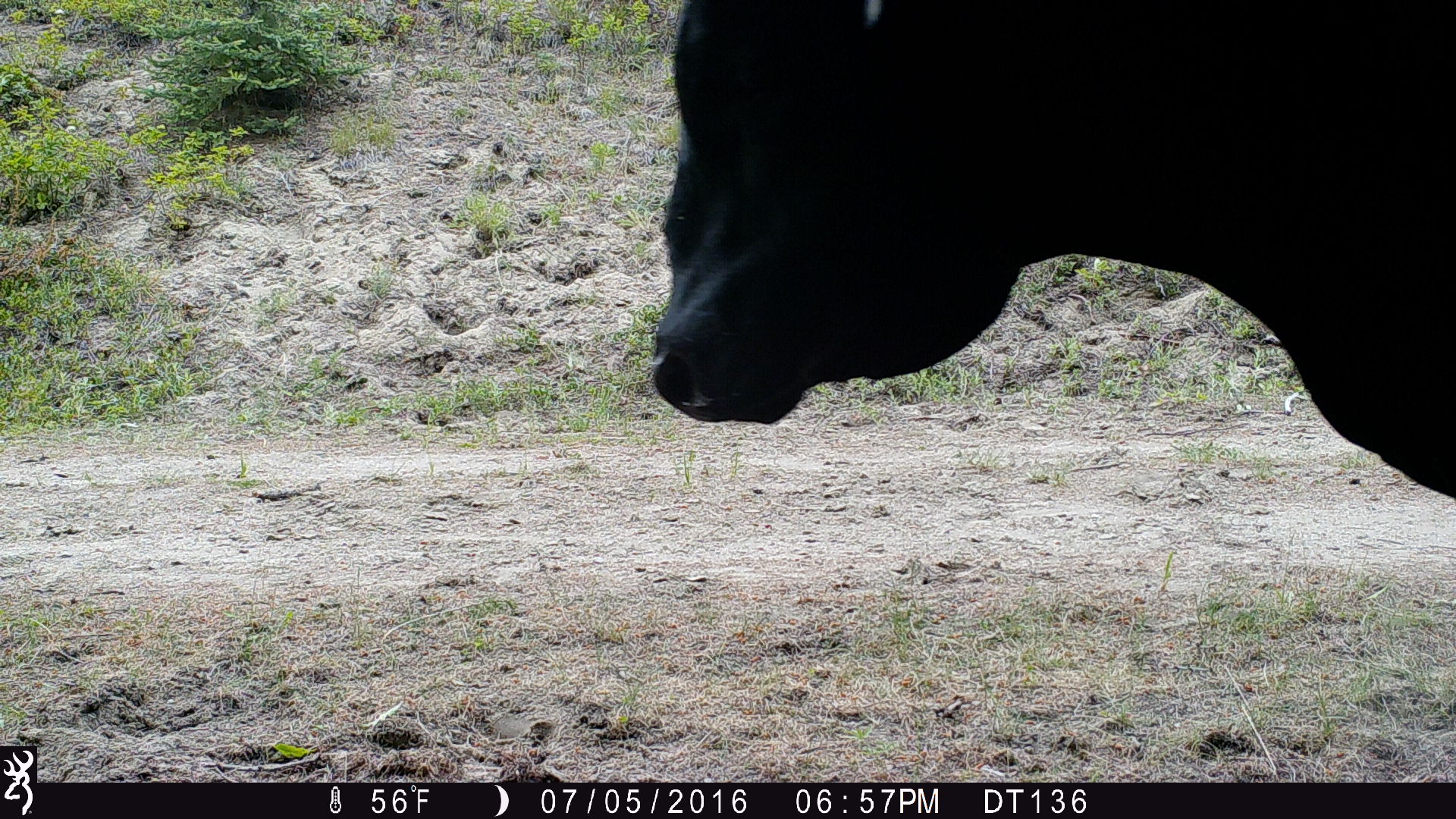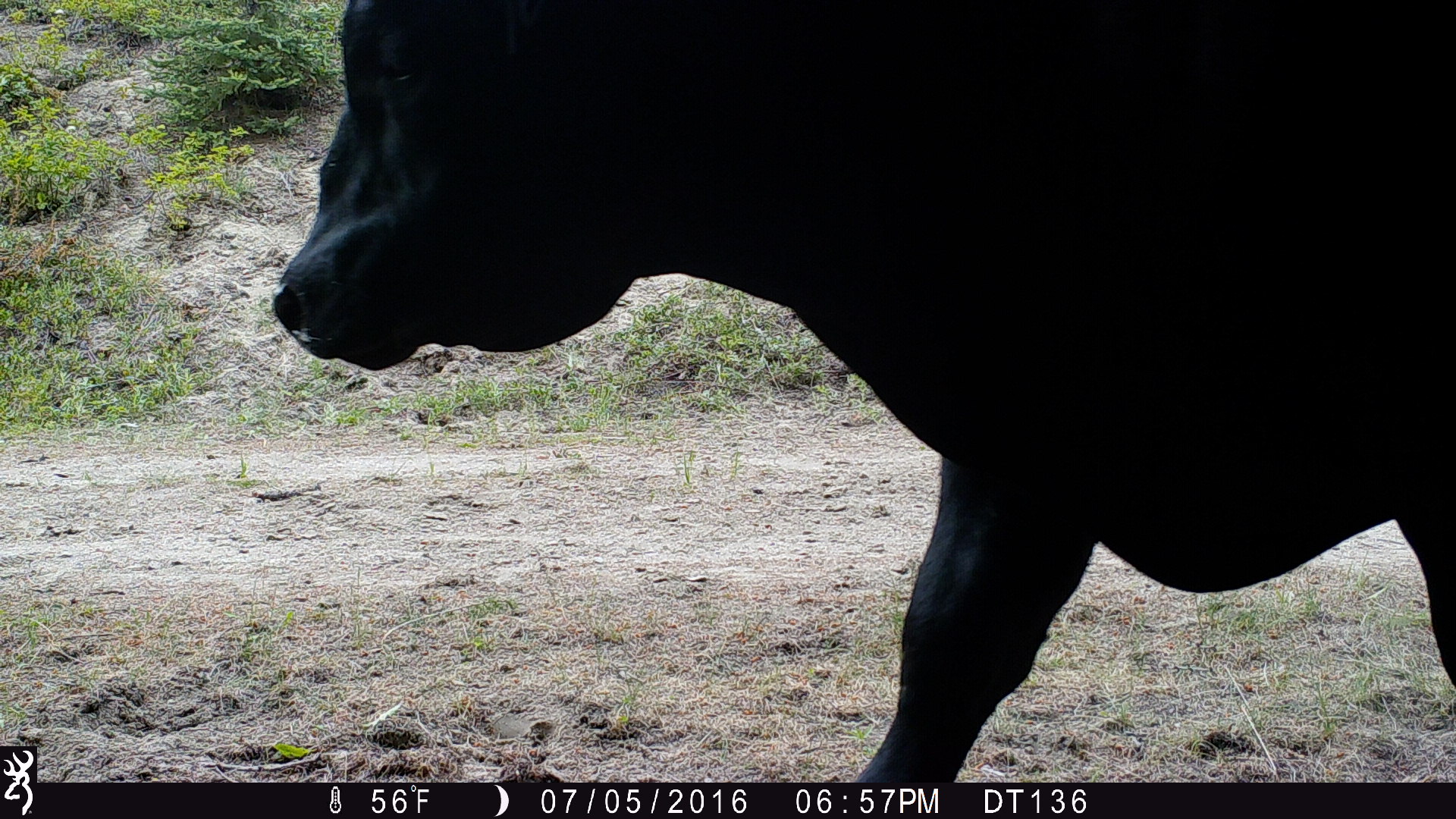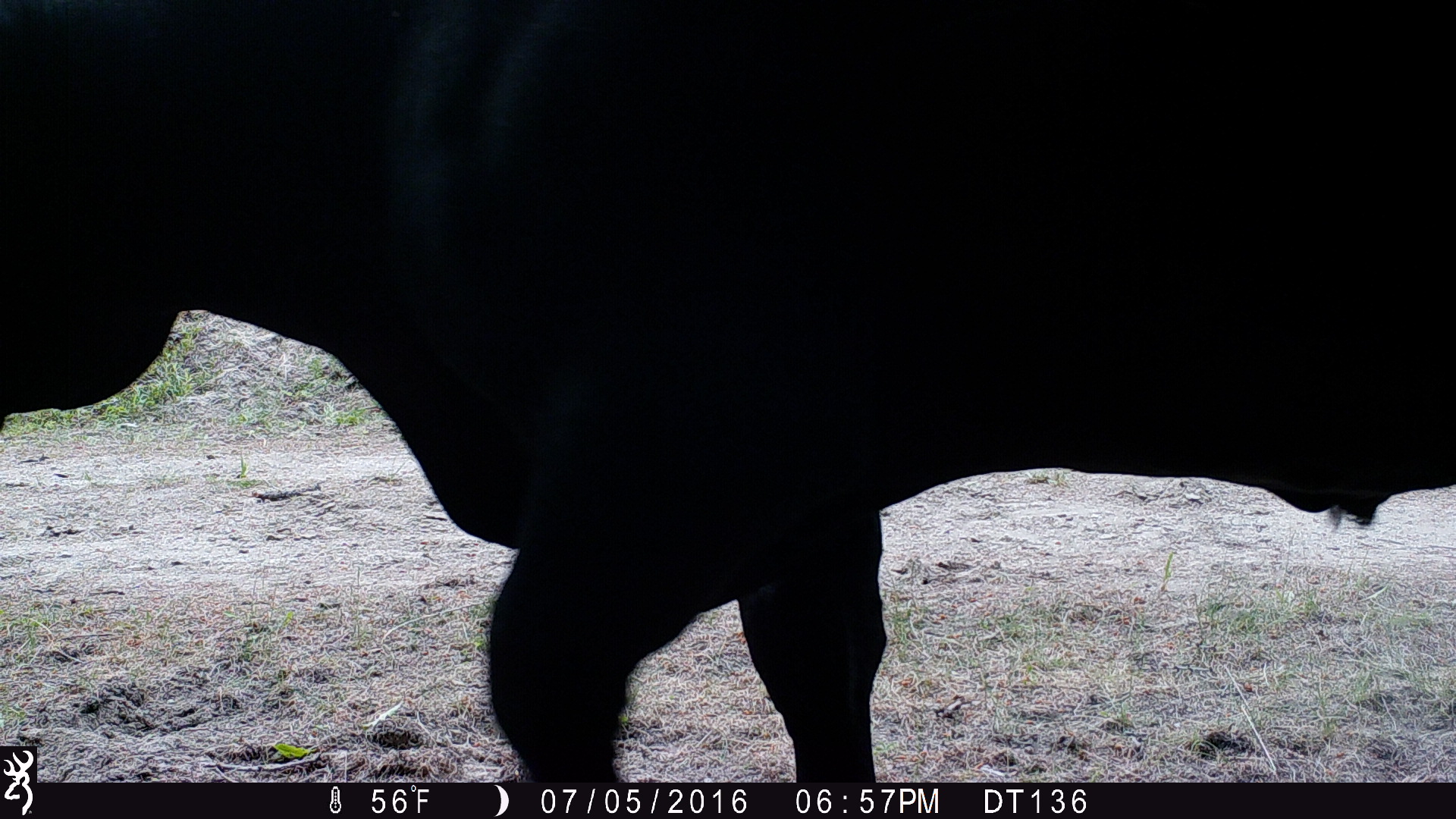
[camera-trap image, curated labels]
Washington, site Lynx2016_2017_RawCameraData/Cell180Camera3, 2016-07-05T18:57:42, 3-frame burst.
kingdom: Animalia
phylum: Chordata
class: Mammalia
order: Artiodactyla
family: Bovidae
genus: Bos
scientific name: Bos taurus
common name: domestic cattle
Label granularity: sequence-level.